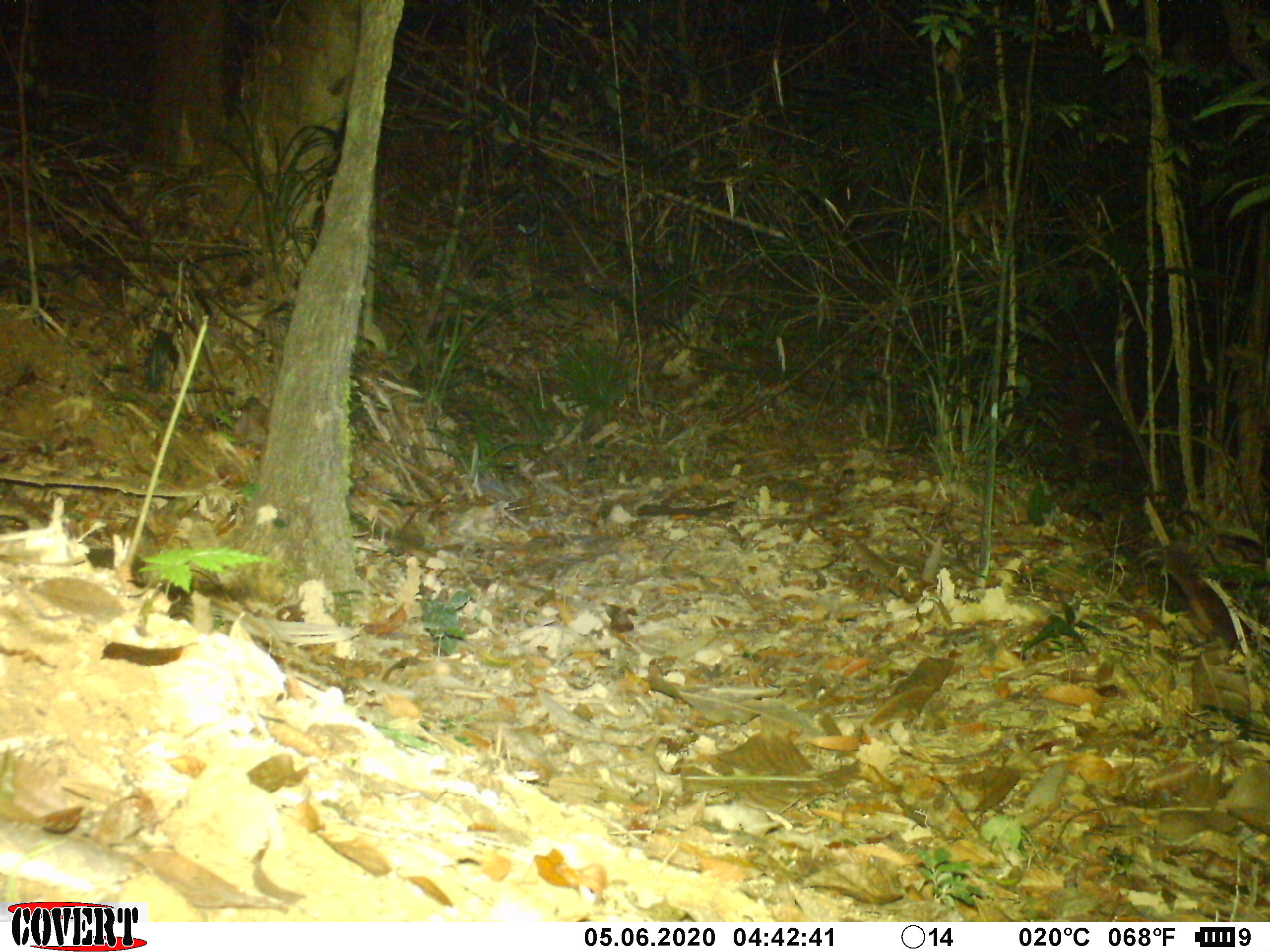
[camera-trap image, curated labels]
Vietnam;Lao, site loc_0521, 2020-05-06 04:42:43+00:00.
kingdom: Animalia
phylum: Chordata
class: Aves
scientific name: Aves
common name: bird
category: unidentified bird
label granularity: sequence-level